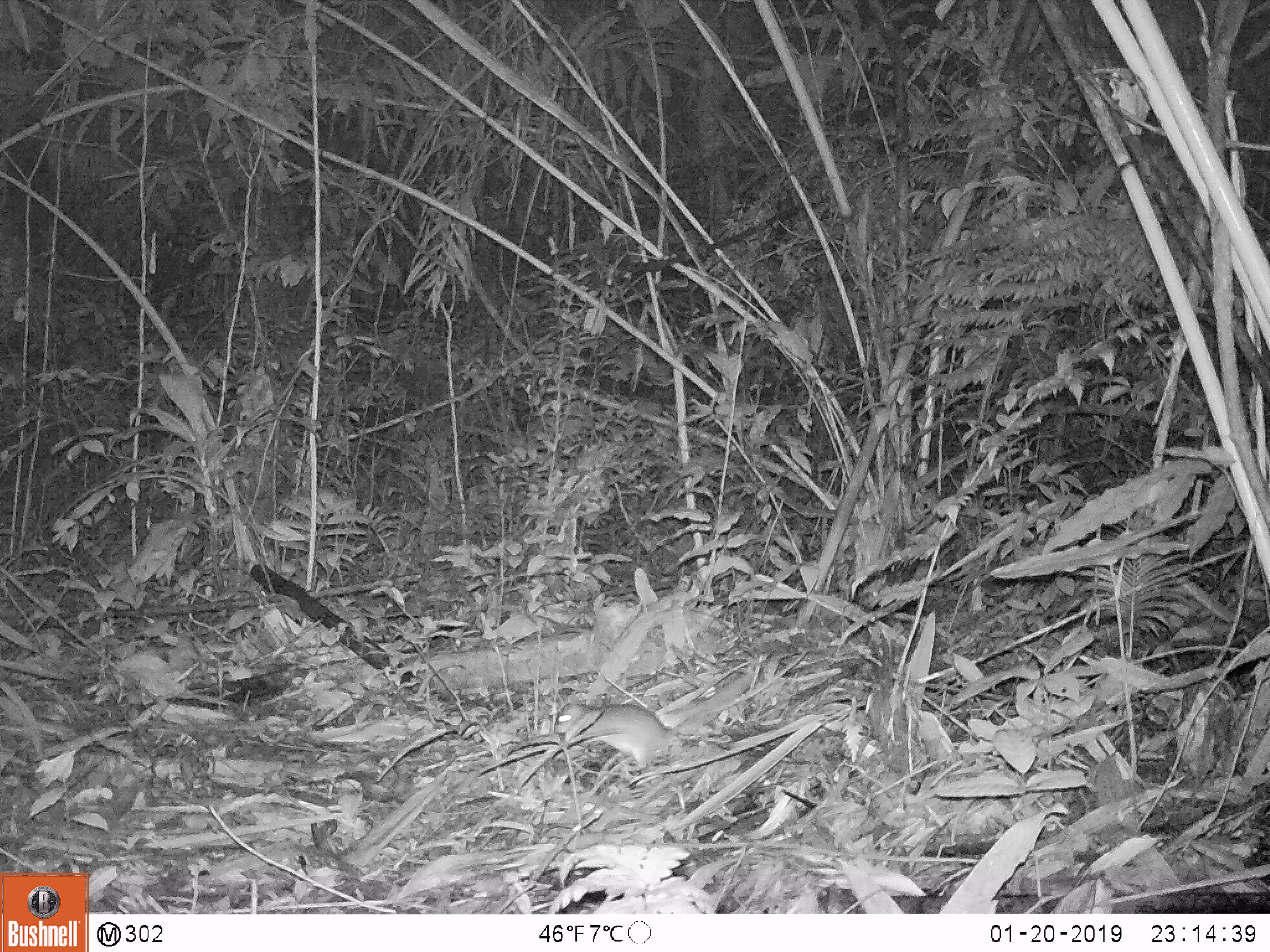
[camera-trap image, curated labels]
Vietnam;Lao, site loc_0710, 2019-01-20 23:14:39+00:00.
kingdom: Animalia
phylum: Chordata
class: Mammalia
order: Rodentia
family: Muridae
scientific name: Muridae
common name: old-world mice and rats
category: unidentified murid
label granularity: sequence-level